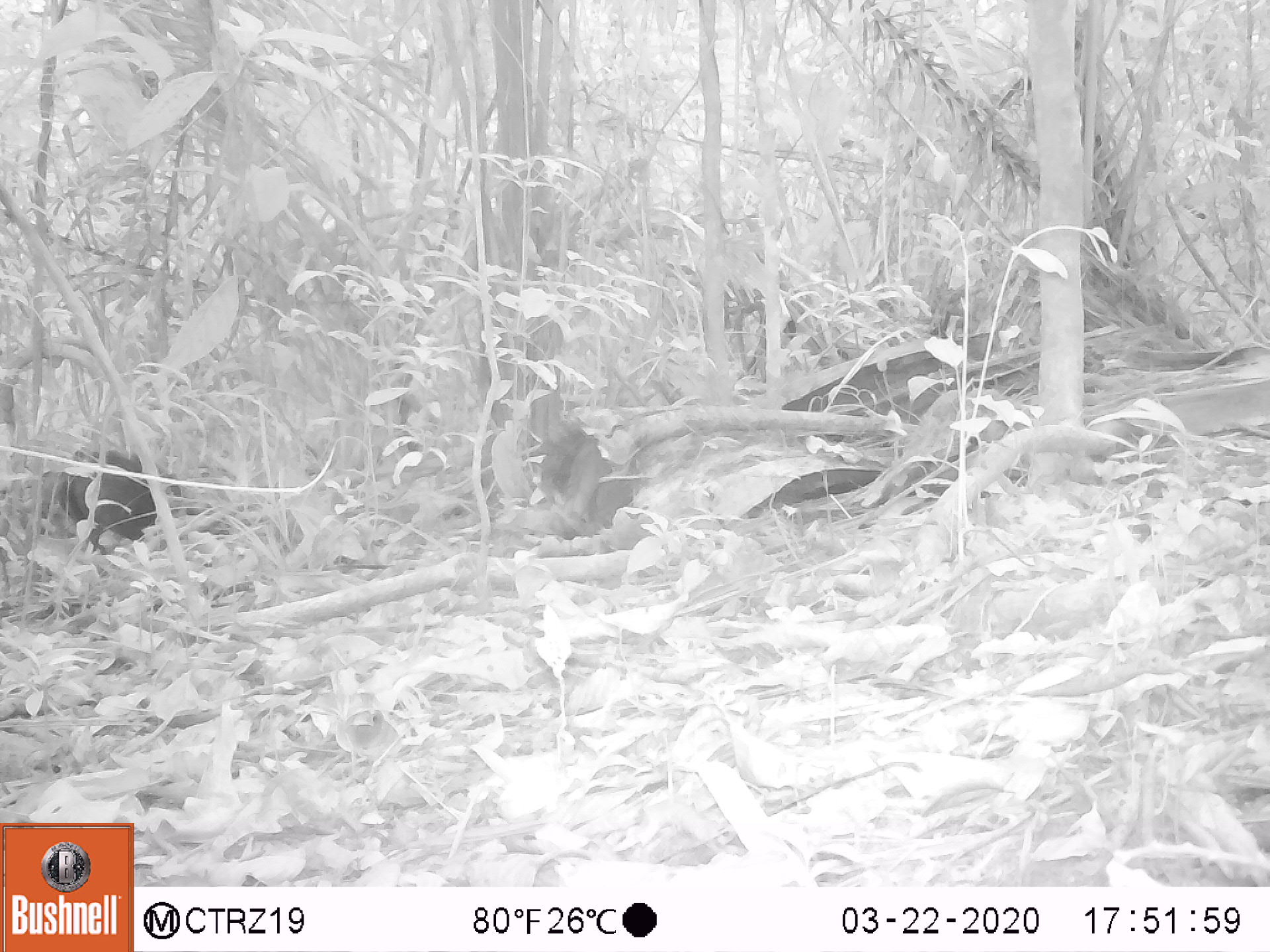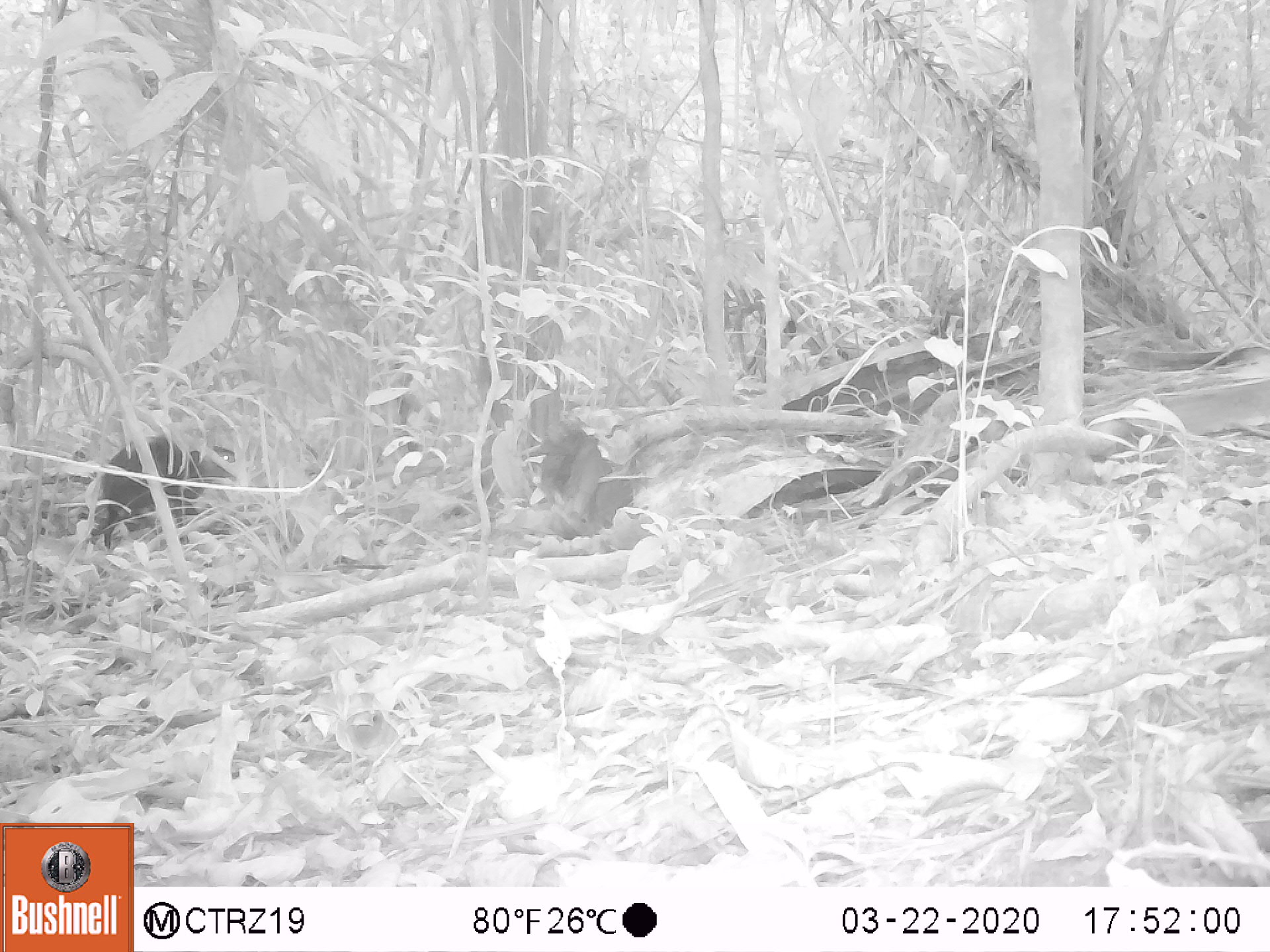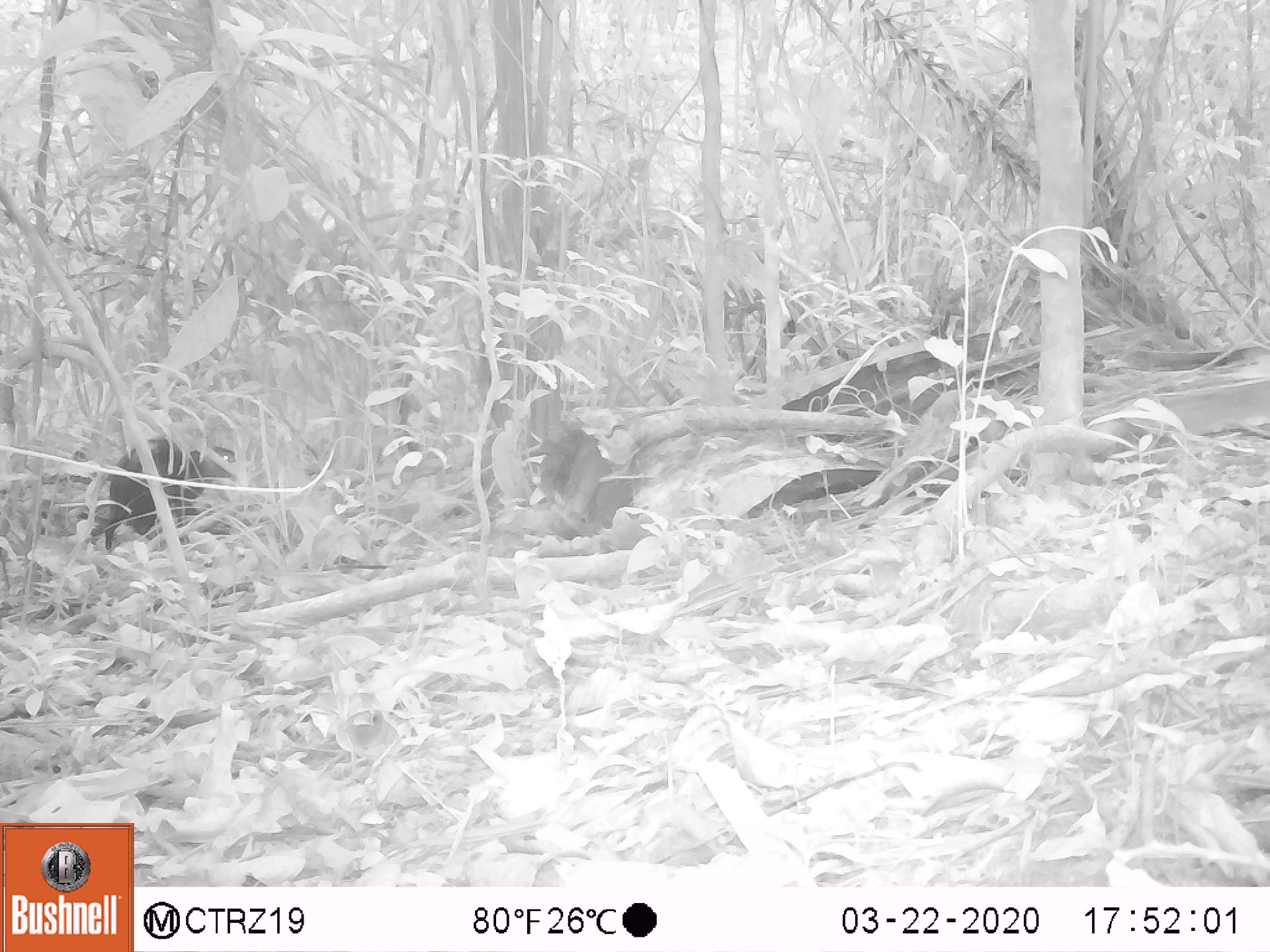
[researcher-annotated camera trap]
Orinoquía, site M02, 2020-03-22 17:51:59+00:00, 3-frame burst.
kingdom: Animalia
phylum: Chordata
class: Mammalia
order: Rodentia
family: Dasyproctidae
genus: Dasyprocta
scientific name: Dasyprocta fuliginosa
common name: black agouti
Black agouti (Dasyprocta fuliginosa).